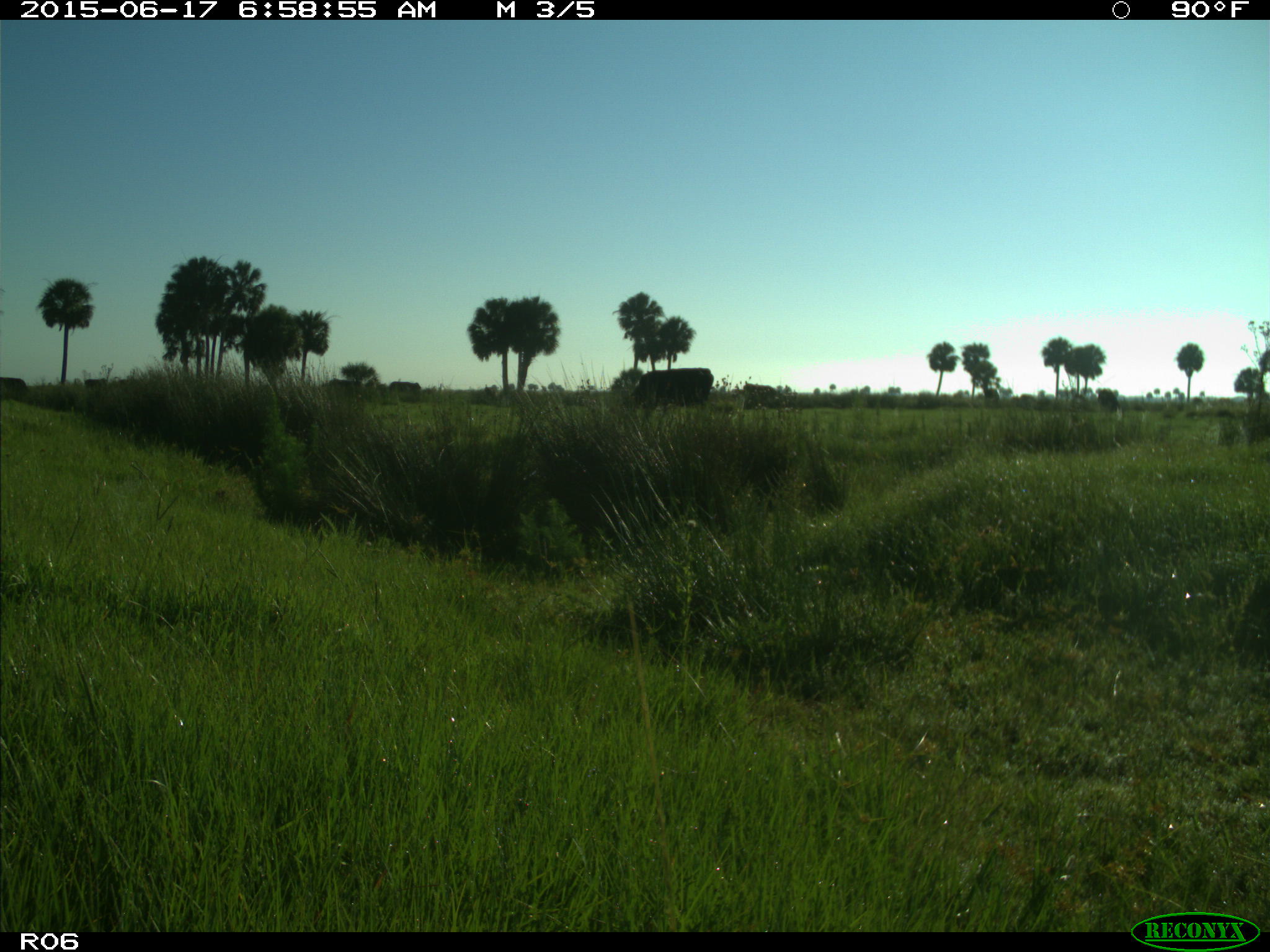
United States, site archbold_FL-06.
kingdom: Animalia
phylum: Chordata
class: Mammalia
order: Artiodactyla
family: Bovidae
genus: Bos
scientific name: Bos taurus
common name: domestic cow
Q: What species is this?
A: Bos taurus (domestic cow).